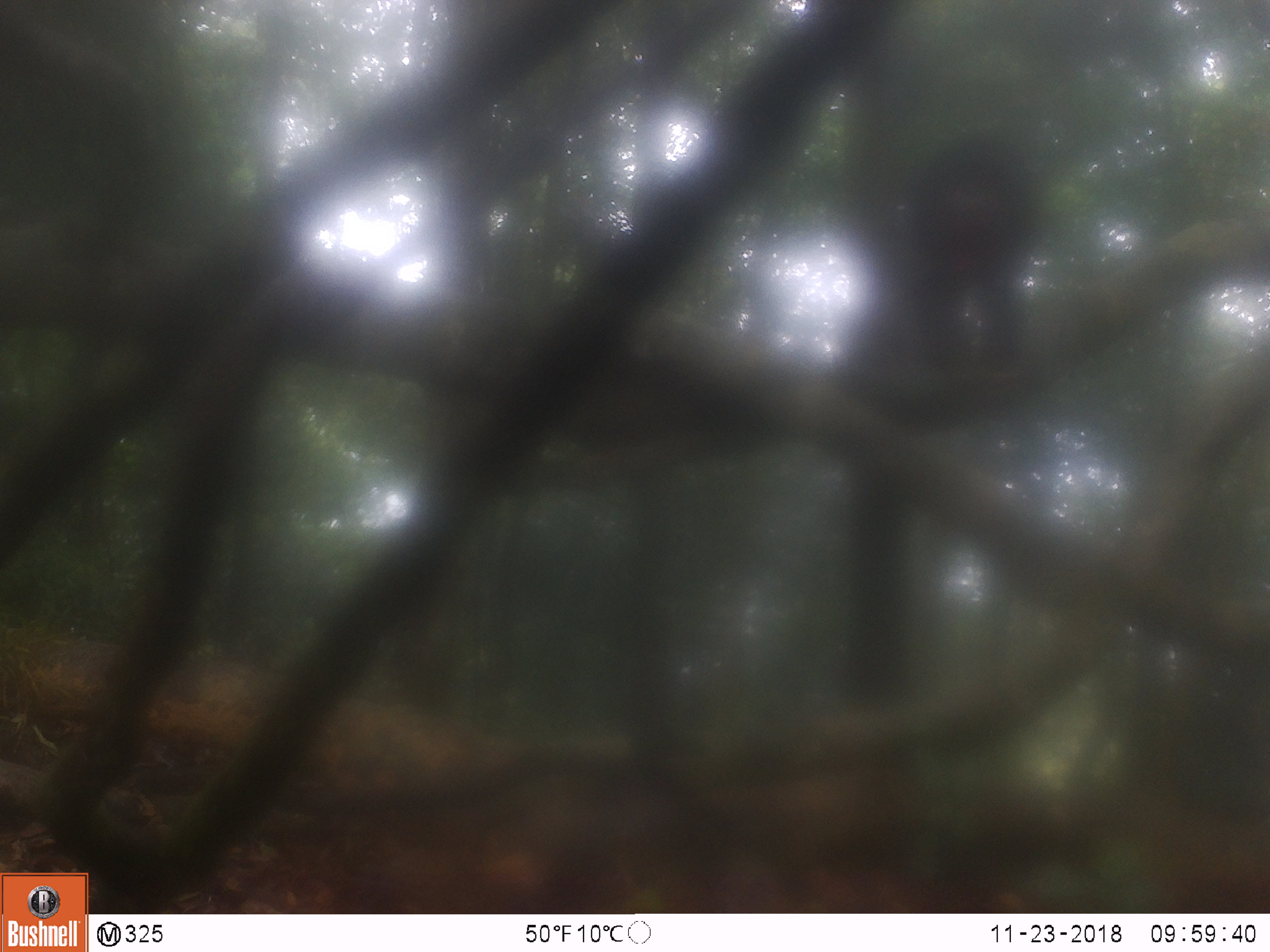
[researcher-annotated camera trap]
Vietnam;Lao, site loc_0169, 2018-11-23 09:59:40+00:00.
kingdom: Animalia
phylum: Chordata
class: Mammalia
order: Primates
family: Cercopithecidae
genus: Macaca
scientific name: Macaca arctoides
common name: stump-tailed macaque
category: stump tailed macaque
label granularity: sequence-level